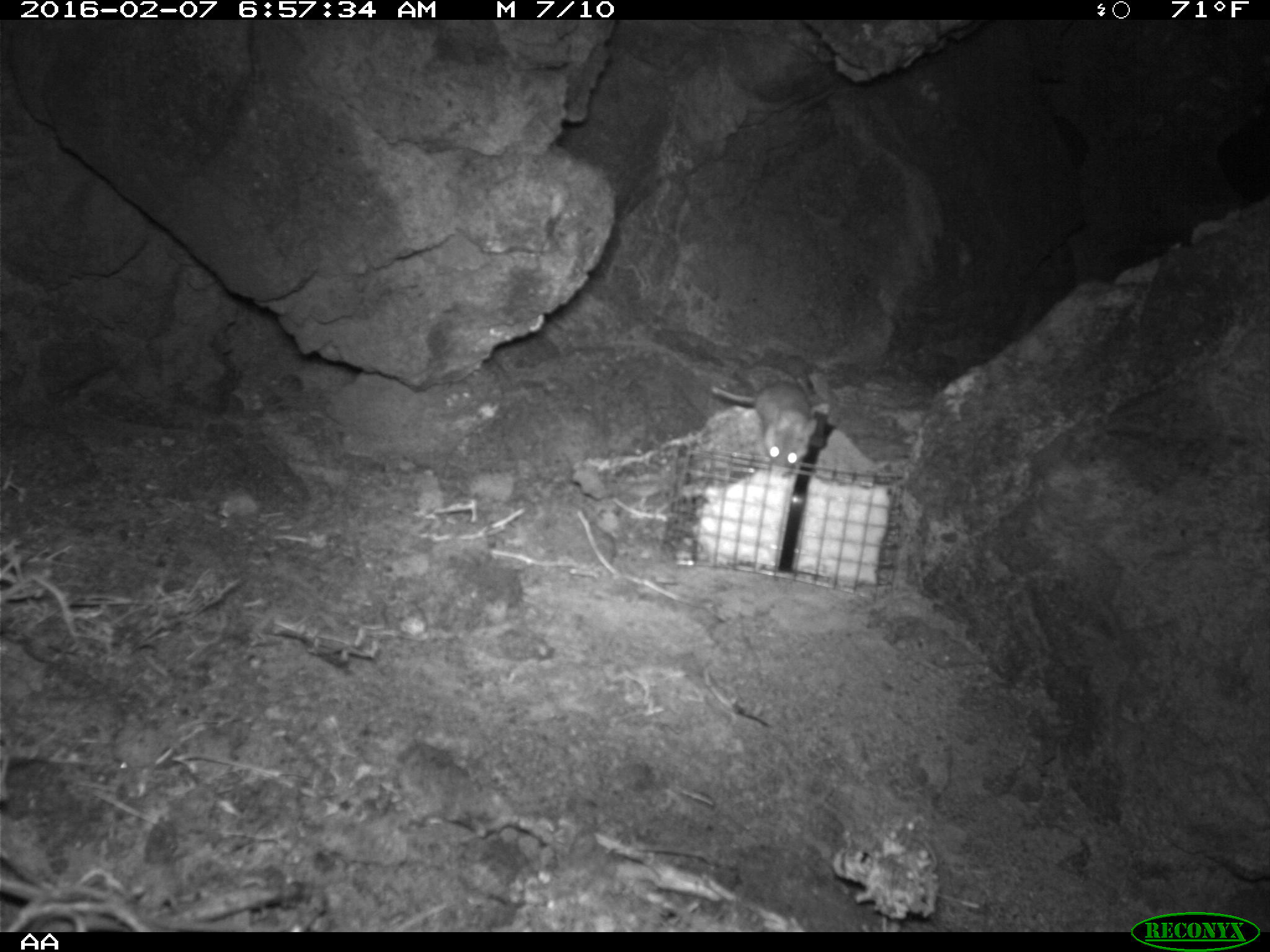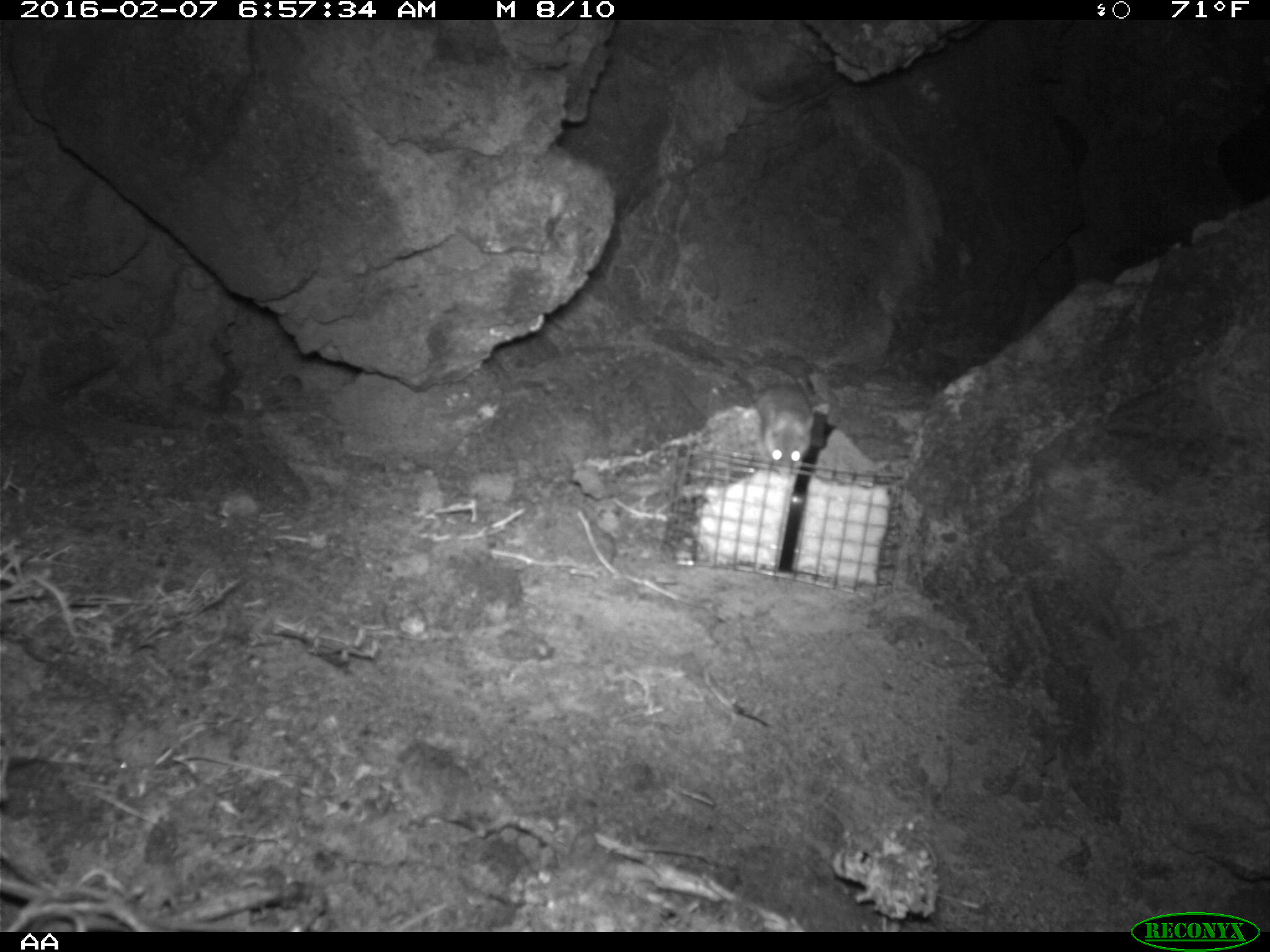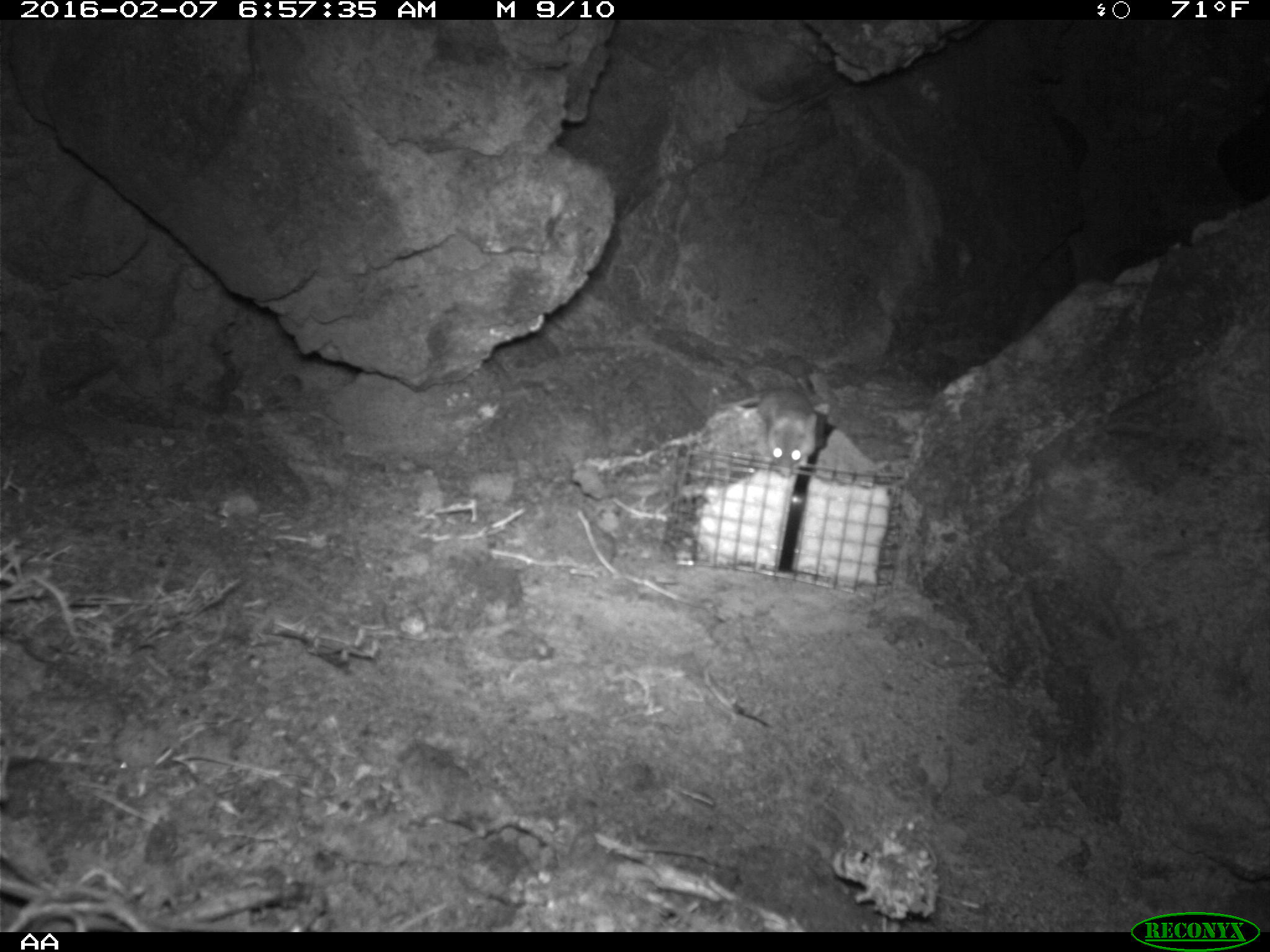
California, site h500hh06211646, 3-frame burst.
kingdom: Animalia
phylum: Chordata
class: Mammalia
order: Rodentia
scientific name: Rodentia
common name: rodent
Rodent (Rodentia).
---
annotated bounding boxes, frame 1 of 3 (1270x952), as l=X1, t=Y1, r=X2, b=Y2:
rodent: l=708, t=379, r=817, b=466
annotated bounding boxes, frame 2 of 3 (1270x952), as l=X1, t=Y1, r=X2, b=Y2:
rodent: l=753, t=382, r=813, b=473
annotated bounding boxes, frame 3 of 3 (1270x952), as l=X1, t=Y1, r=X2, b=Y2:
rodent: l=688, t=376, r=814, b=473